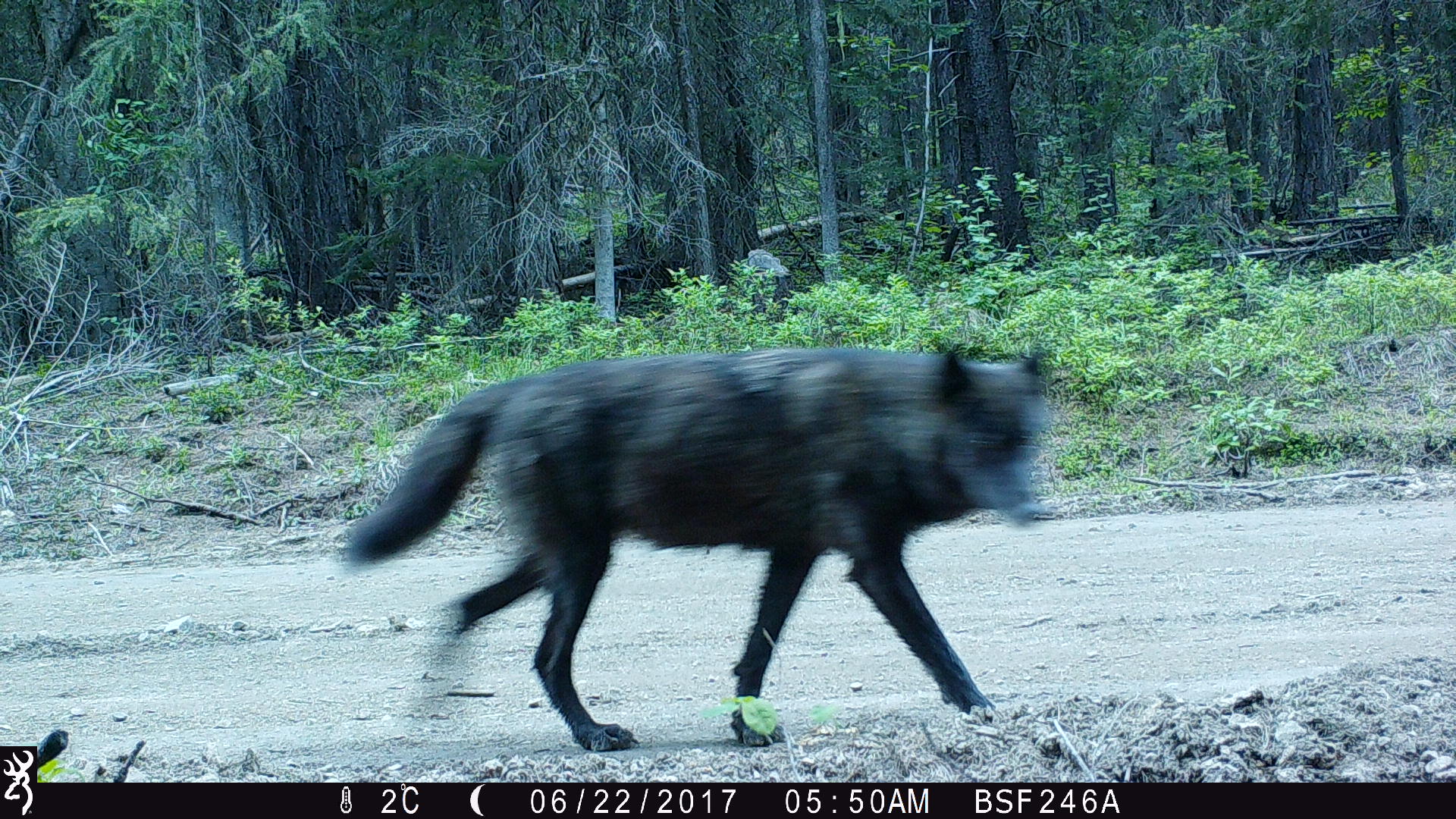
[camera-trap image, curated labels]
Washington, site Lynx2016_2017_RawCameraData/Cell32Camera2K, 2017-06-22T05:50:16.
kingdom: Animalia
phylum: Chordata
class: Mammalia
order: Carnivora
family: Canidae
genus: Canis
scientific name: Canis lupus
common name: gray wolf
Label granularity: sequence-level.